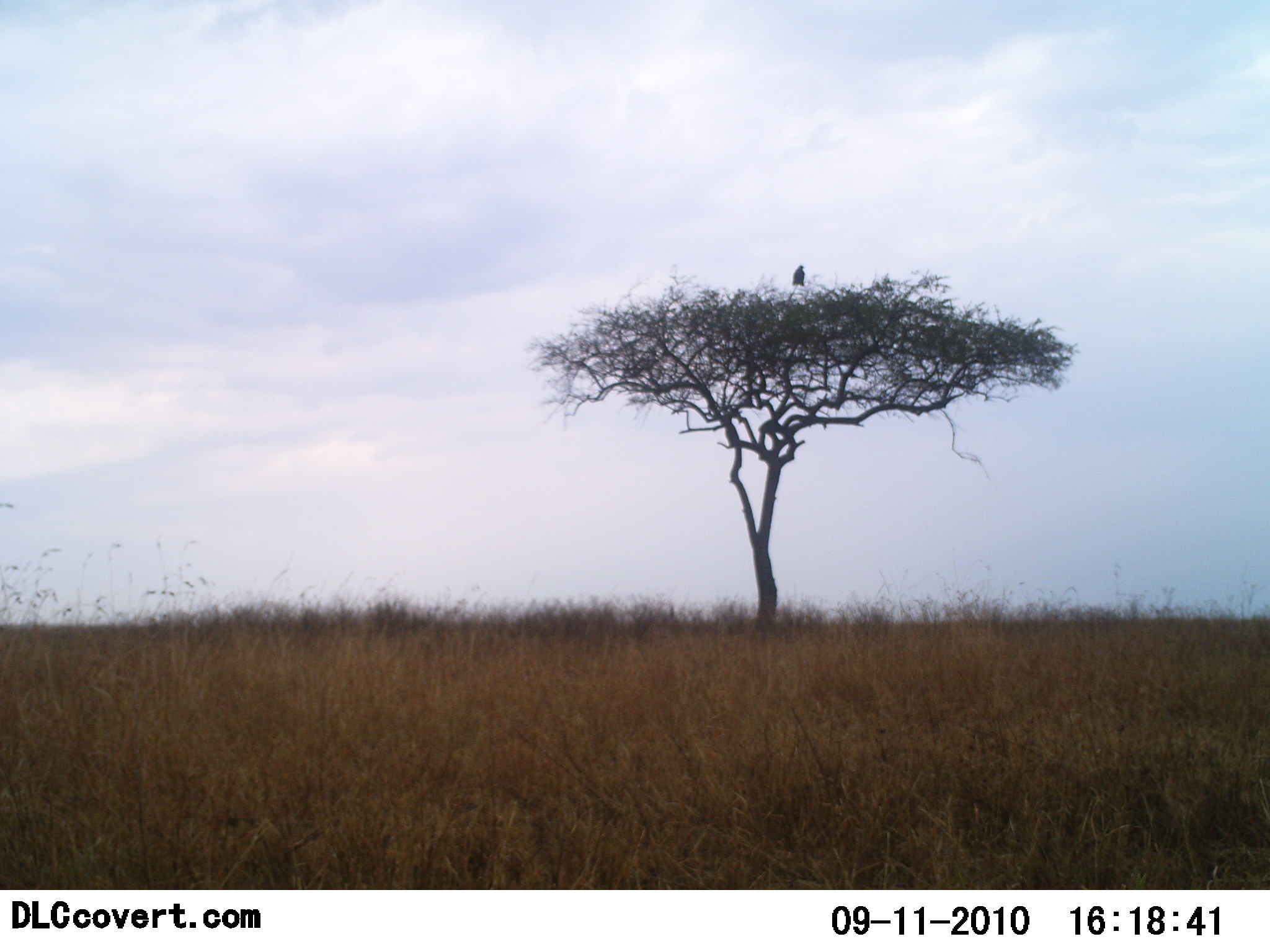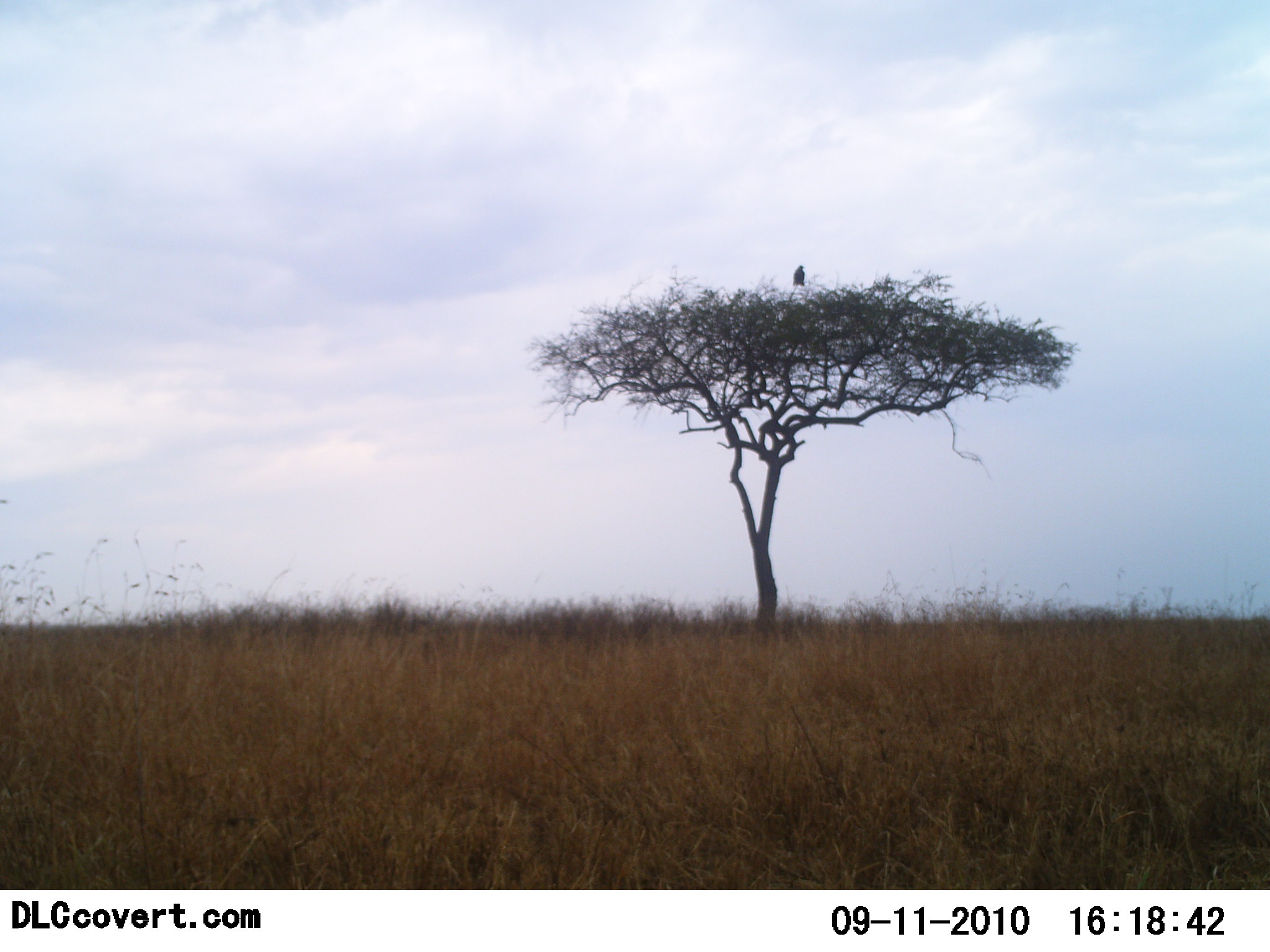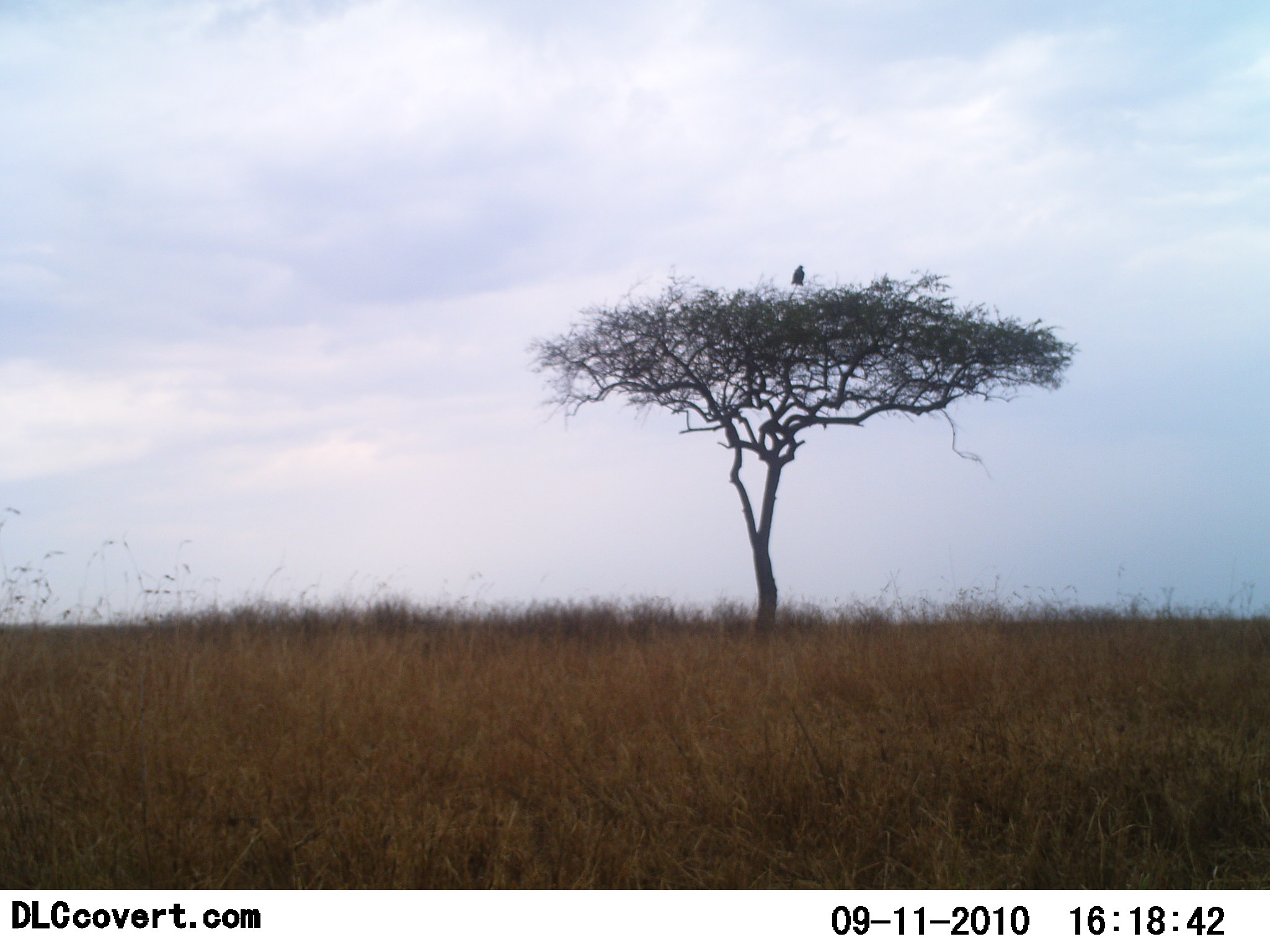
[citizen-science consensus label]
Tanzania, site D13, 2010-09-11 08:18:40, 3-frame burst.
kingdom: Animalia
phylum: Chordata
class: Aves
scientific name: Aves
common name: bird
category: otherbird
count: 1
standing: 50%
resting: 50%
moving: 0%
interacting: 0%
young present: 0%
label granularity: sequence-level